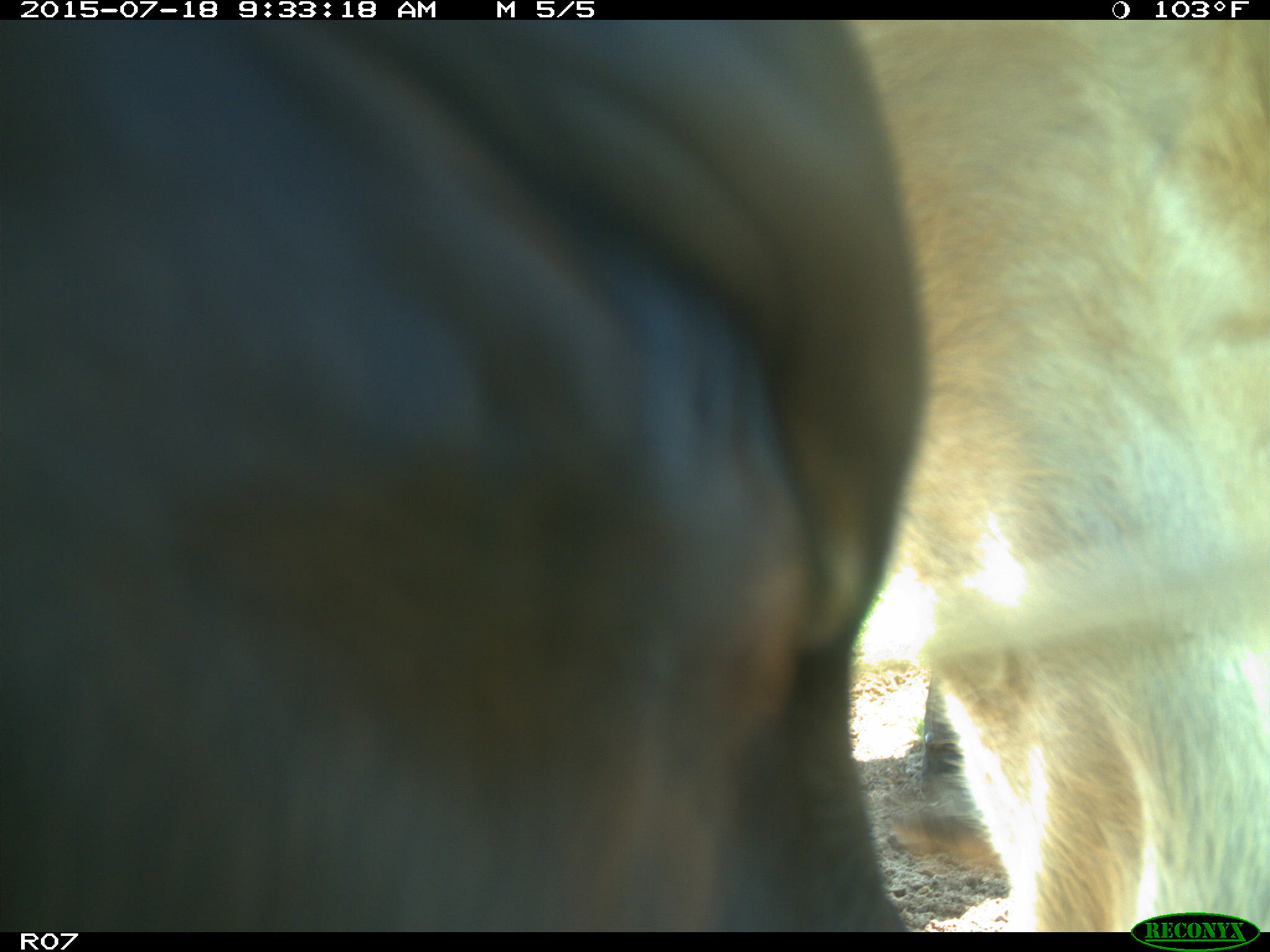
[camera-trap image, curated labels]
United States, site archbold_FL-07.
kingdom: Animalia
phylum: Chordata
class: Mammalia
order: Artiodactyla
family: Bovidae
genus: Bos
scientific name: Bos taurus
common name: domestic cow